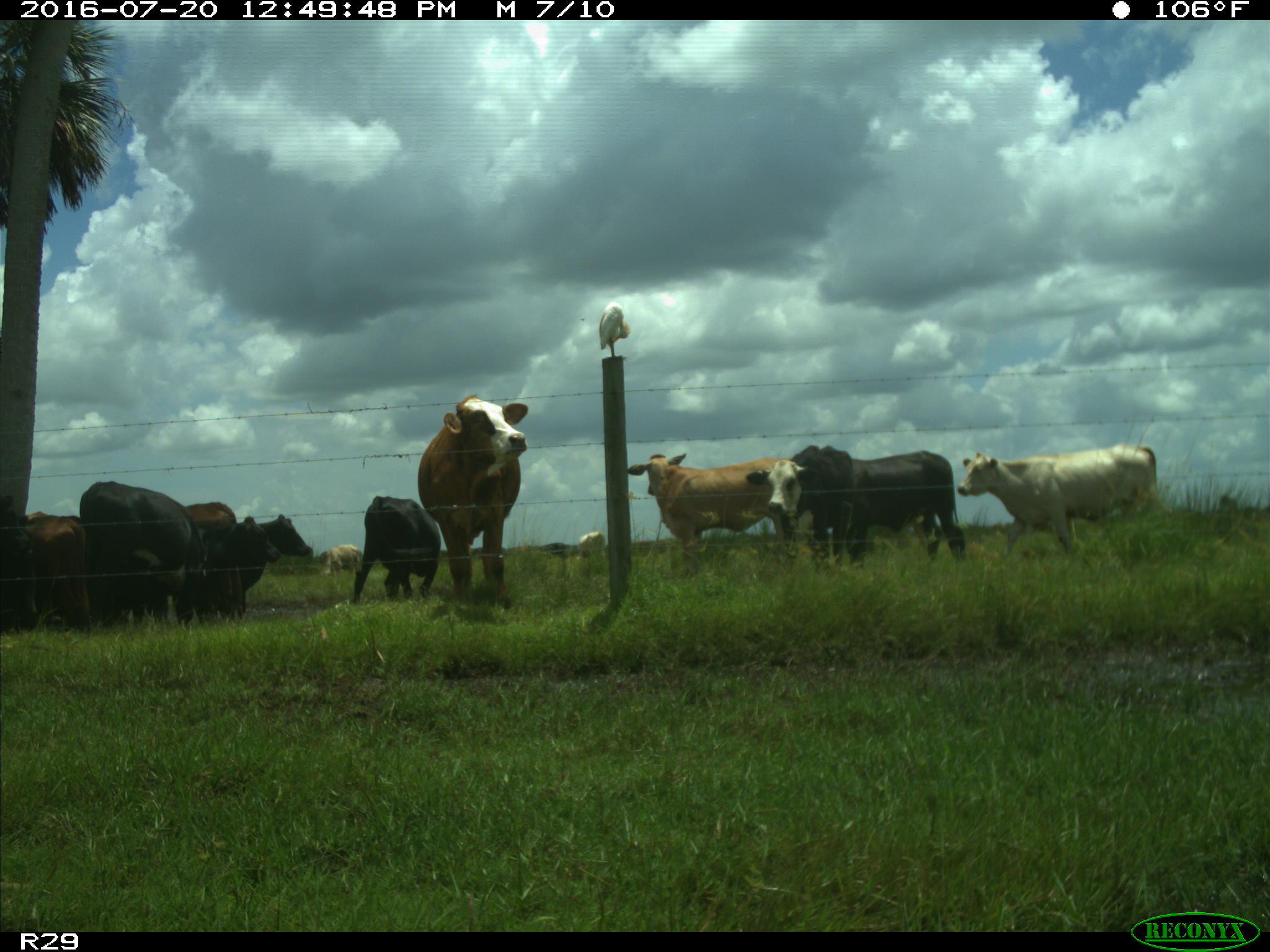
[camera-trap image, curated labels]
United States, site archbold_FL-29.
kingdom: Animalia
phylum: Chordata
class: Mammalia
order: Artiodactyla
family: Bovidae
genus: Bos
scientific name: Bos taurus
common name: domestic cow